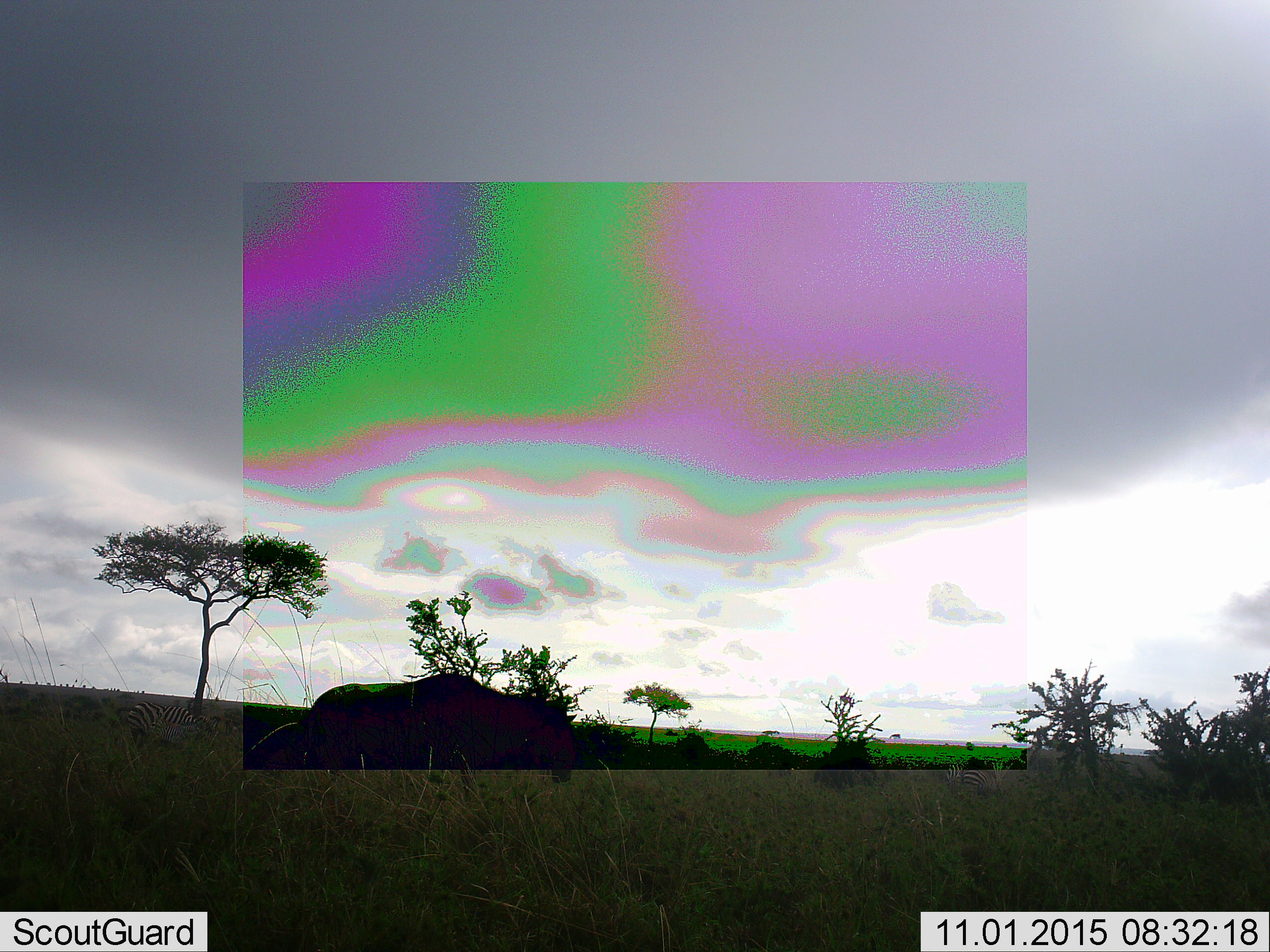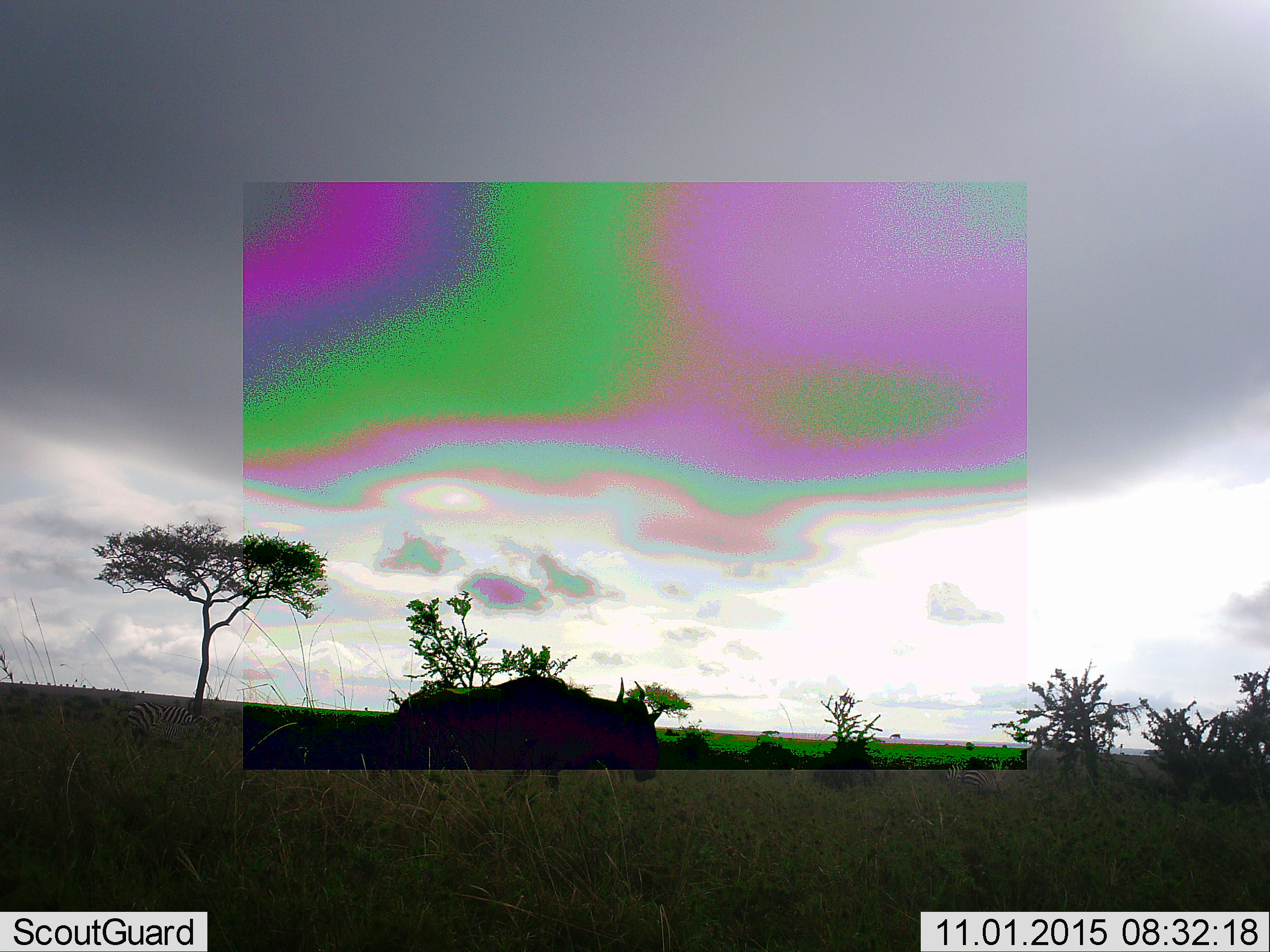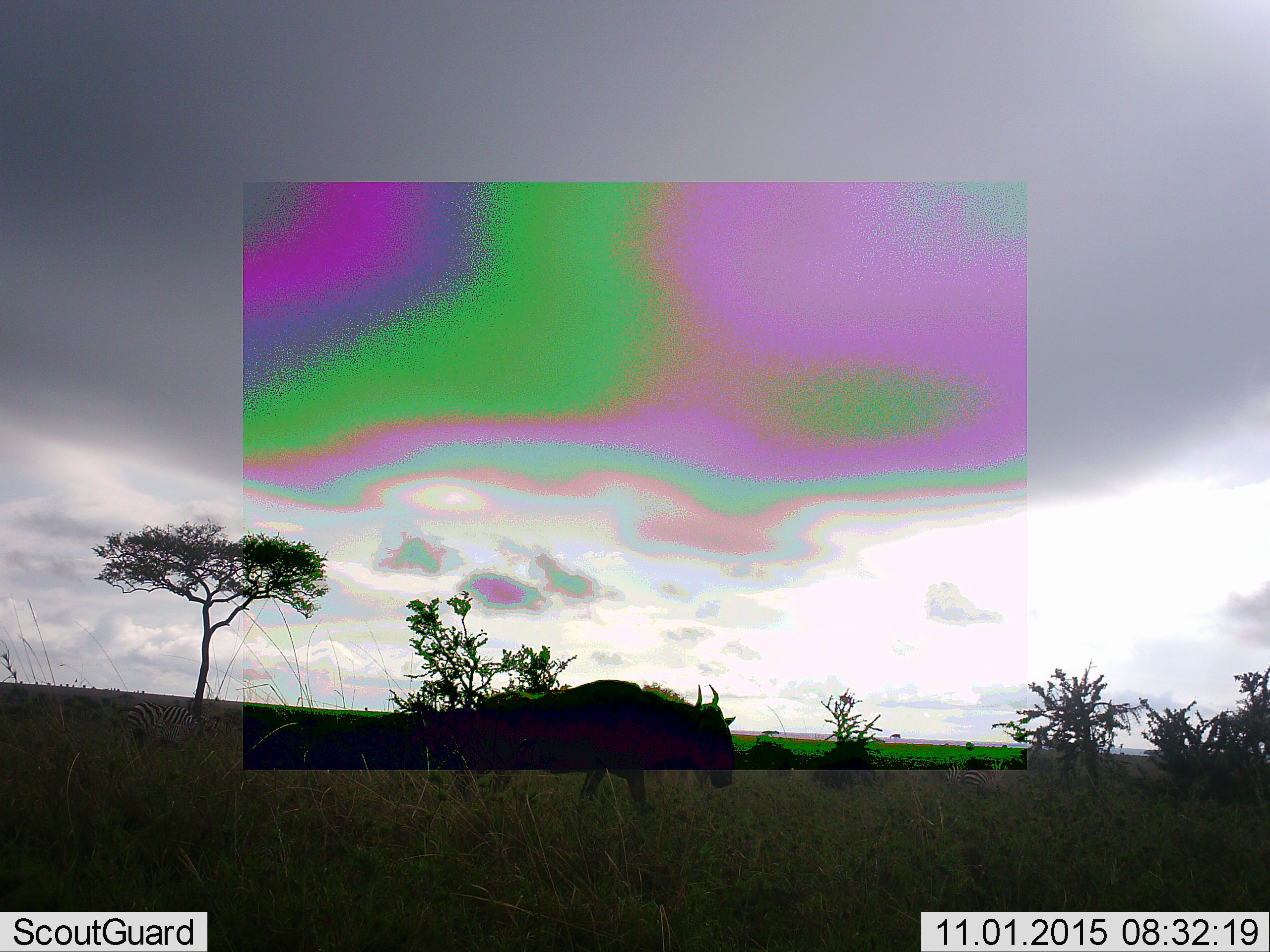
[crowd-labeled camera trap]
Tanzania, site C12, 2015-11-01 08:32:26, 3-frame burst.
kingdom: Animalia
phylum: Chordata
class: Mammalia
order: Artiodactyla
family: Bovidae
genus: Connochaetes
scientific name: Connochaetes taurinus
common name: blue wildebeest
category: wildebeest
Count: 1.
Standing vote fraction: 15%.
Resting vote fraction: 0%.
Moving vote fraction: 85%.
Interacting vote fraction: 0%.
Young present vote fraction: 0%.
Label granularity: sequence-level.